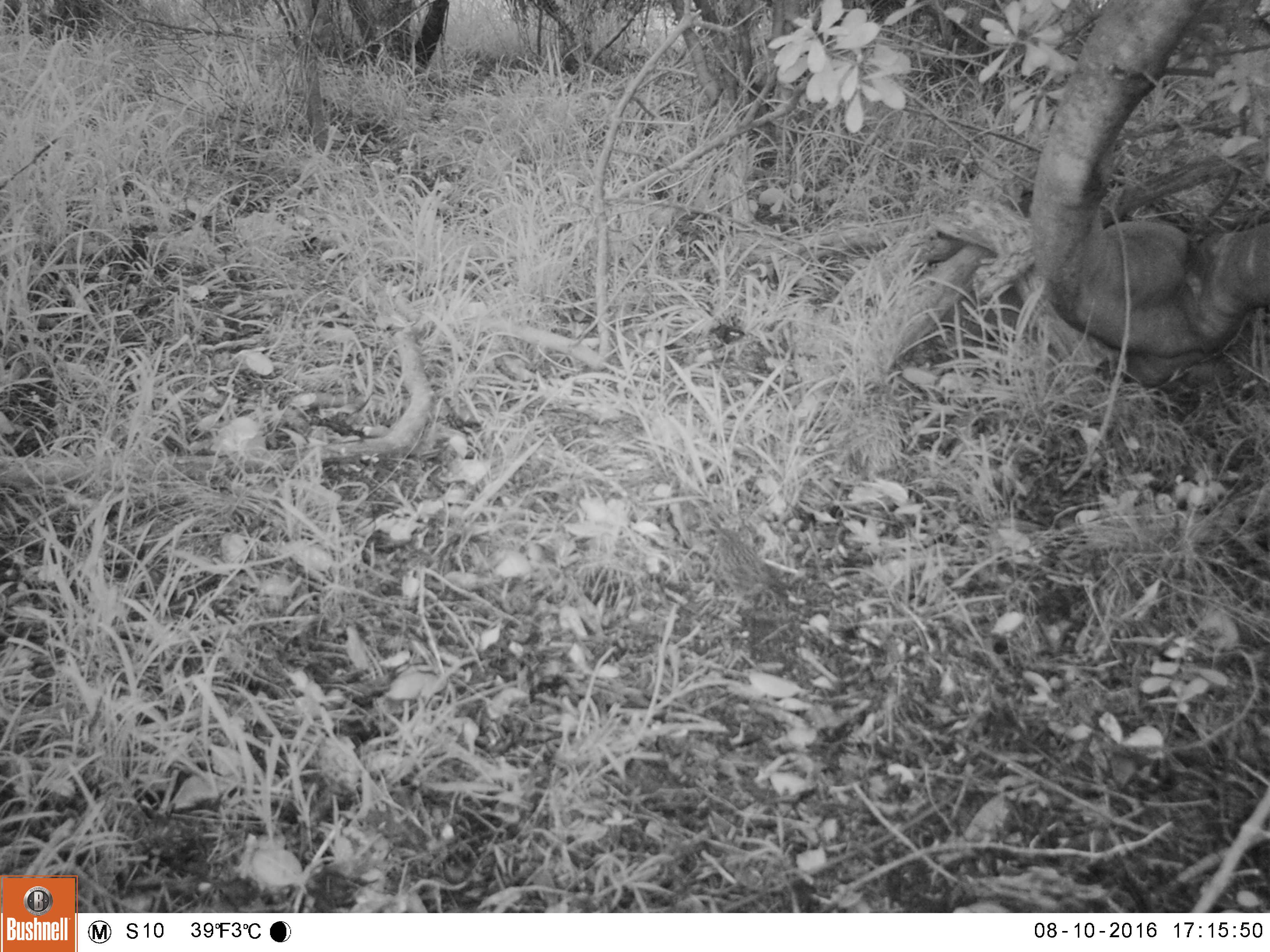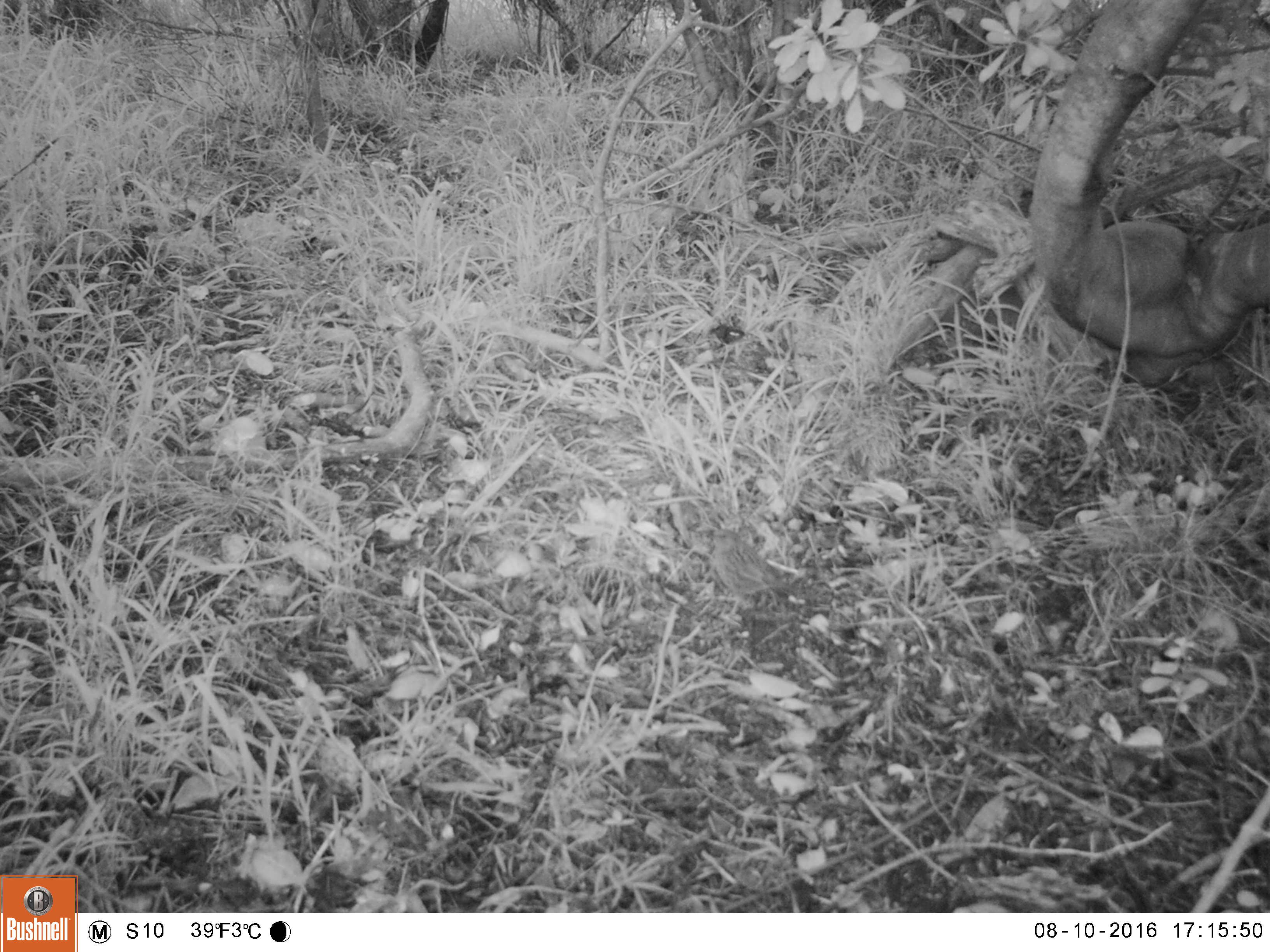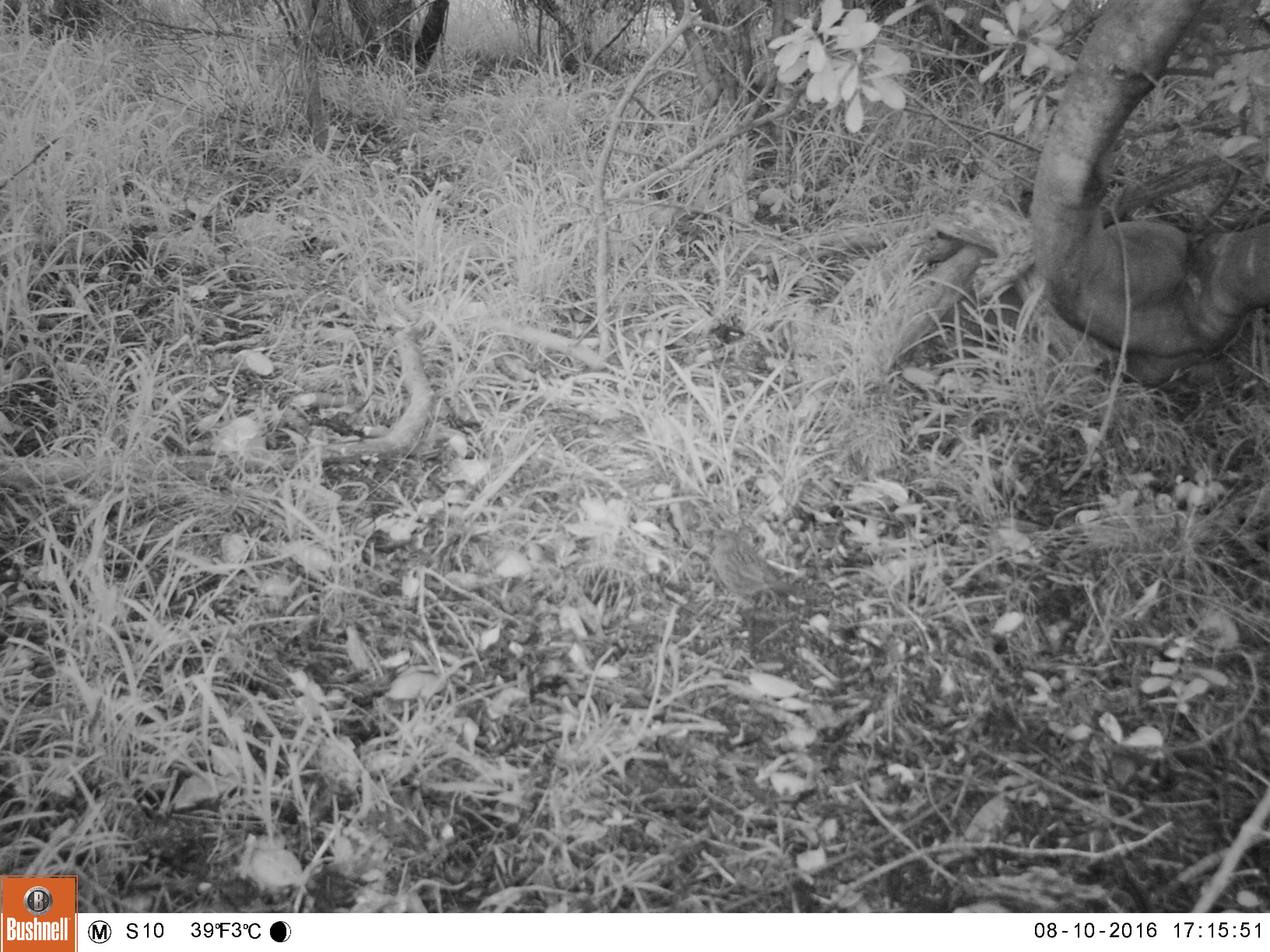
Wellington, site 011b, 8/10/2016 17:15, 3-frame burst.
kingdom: Animalia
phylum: Chordata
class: Aves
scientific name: Aves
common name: bird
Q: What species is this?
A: Bird (Aves).